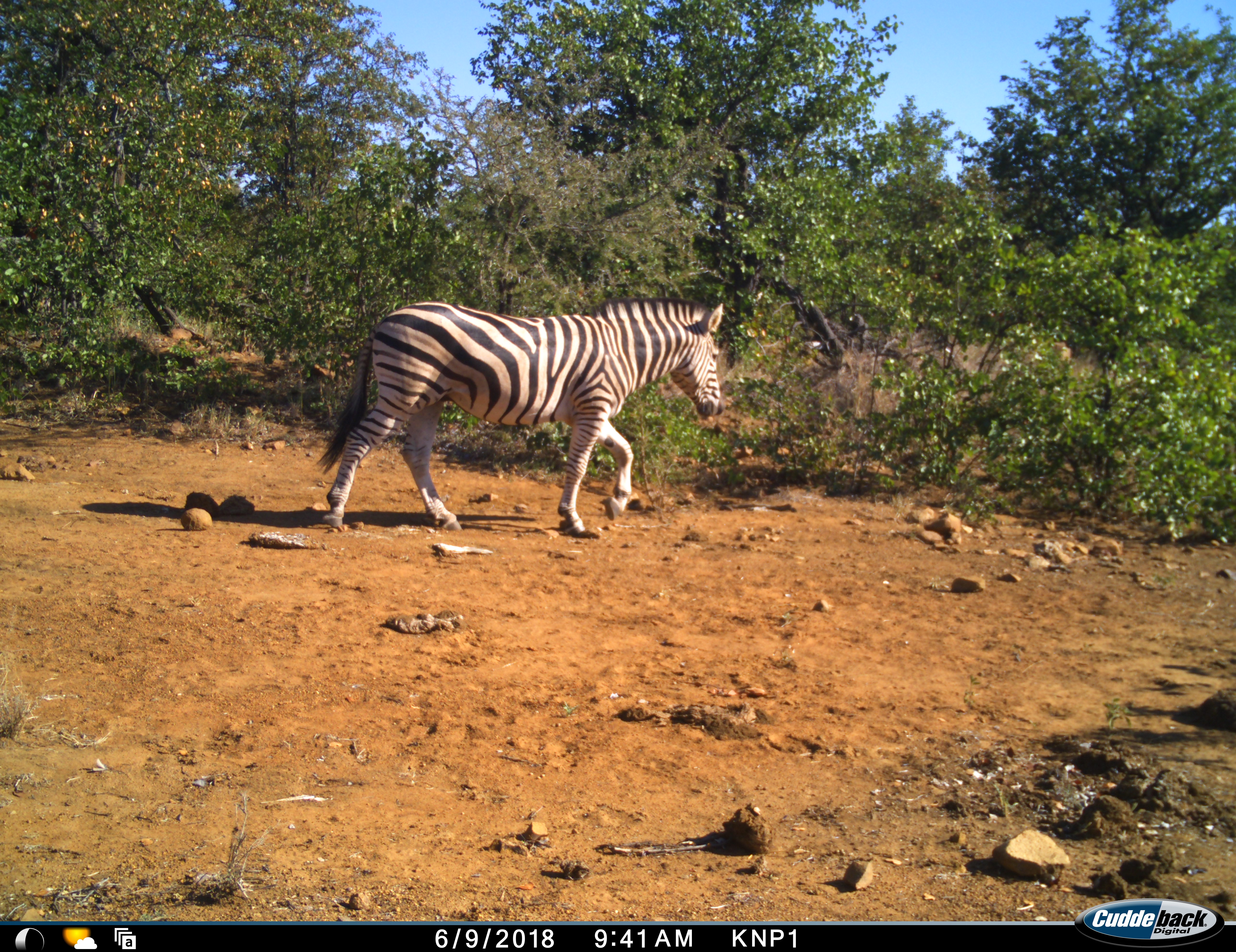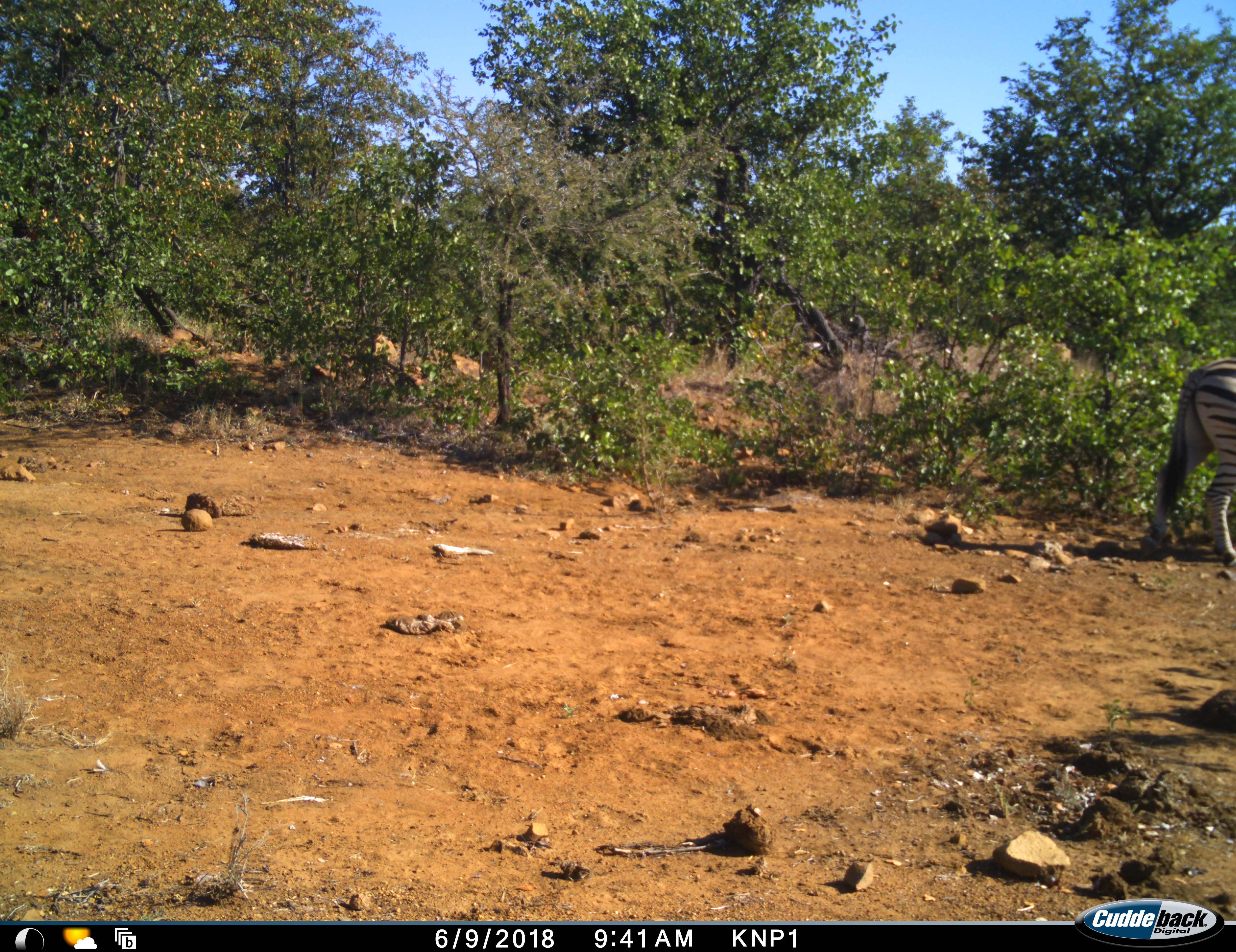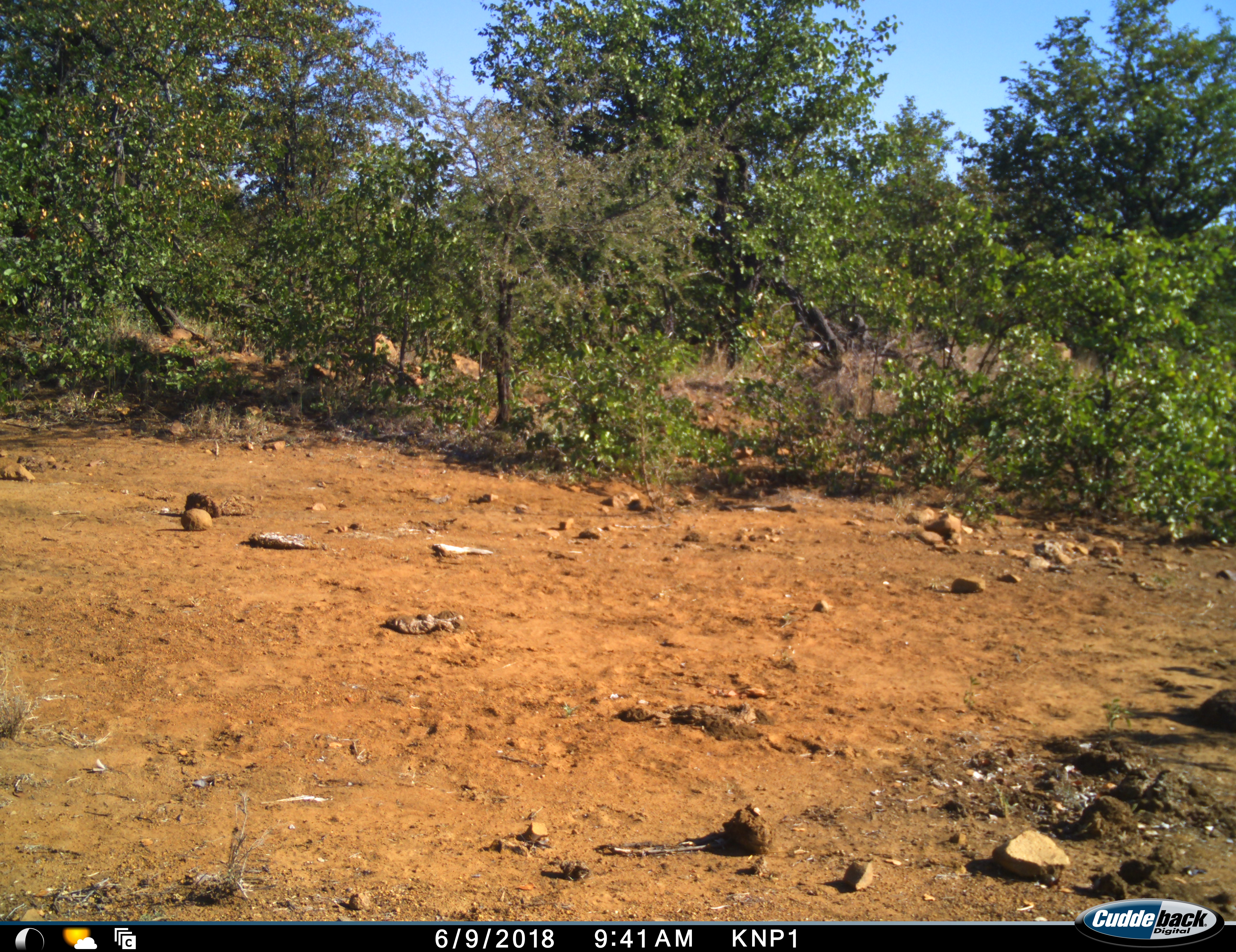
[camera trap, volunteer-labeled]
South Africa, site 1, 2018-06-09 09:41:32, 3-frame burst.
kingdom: Animalia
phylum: Chordata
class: Mammalia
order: Perissodactyla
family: Equidae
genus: Equus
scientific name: Equus quagga burchellii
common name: burchell's zebra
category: zebraburchells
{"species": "zebraburchells (burchell's zebra) (Equus quagga burchellii)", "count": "1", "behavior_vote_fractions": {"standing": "0%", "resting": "0%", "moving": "100%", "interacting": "0%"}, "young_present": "0%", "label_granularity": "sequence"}